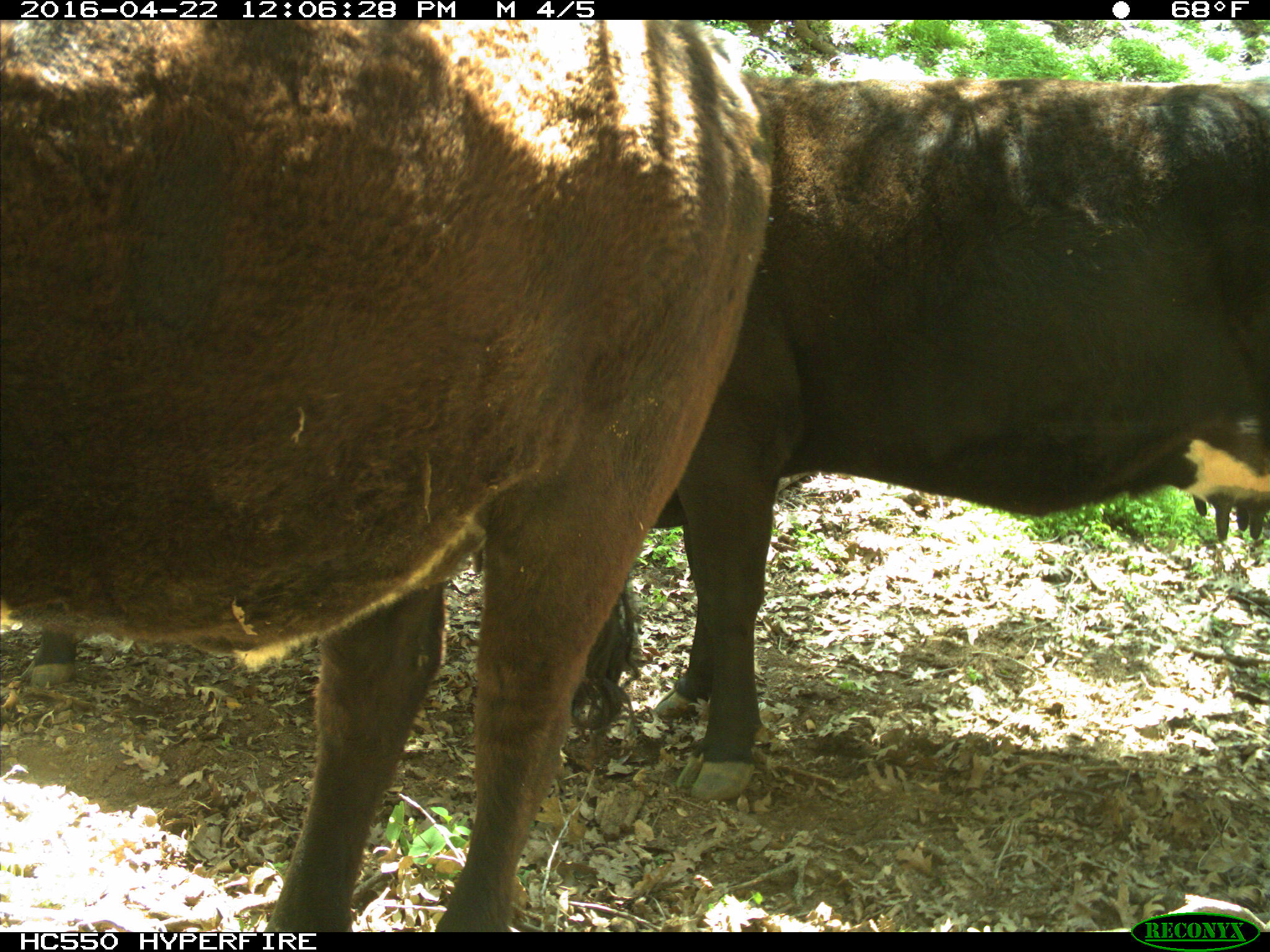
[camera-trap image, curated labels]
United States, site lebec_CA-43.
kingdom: Animalia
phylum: Chordata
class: Mammalia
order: Artiodactyla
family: Bovidae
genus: Bos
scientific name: Bos taurus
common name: domestic cow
Bos taurus (domestic cow).